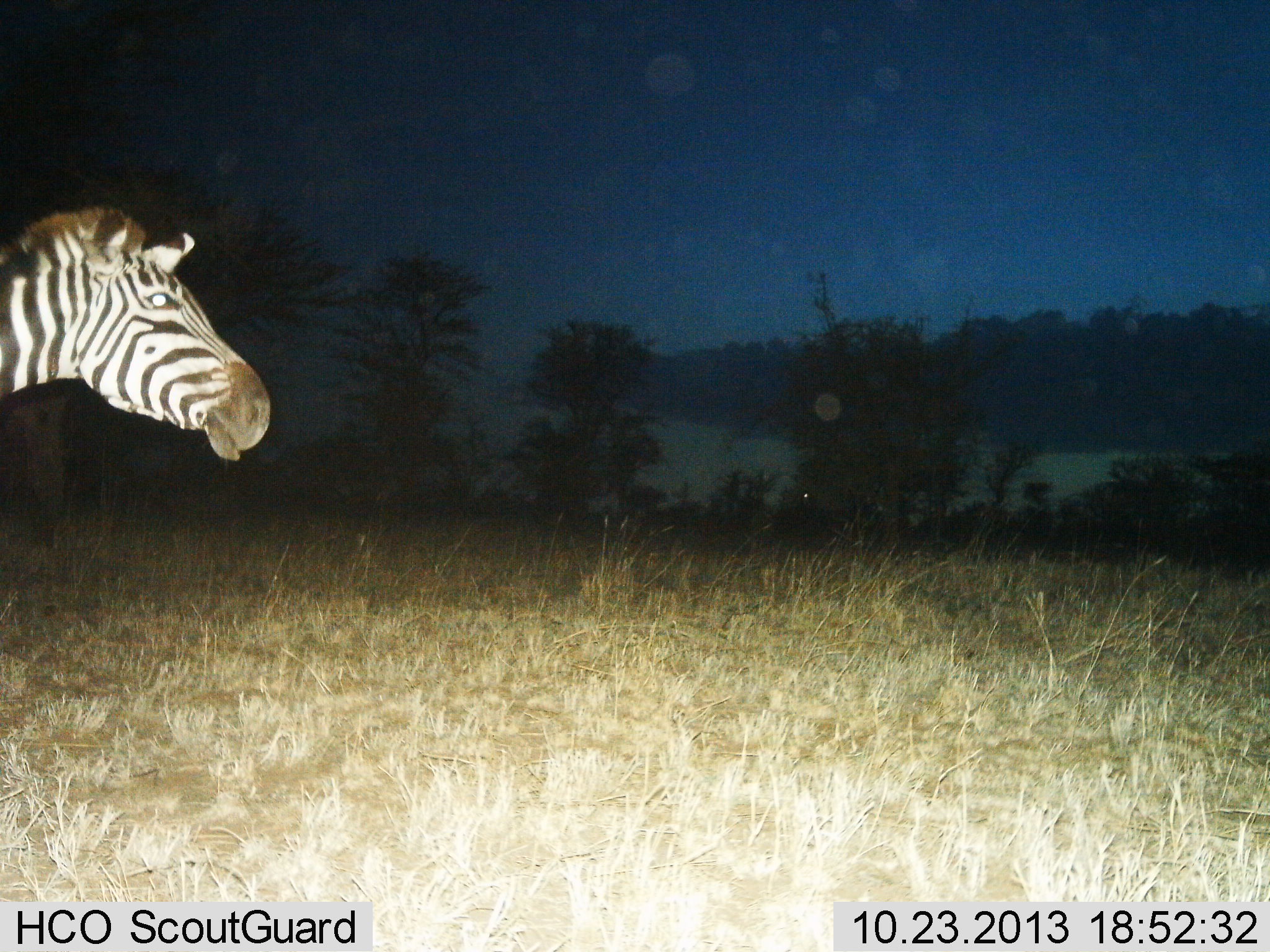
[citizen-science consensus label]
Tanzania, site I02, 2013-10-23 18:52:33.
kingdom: Animalia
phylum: Chordata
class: Mammalia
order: Perissodactyla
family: Equidae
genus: Equus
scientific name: Equus quagga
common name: plains zebra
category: zebra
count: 1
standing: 90%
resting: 0%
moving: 10%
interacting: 0%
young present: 0%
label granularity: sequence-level